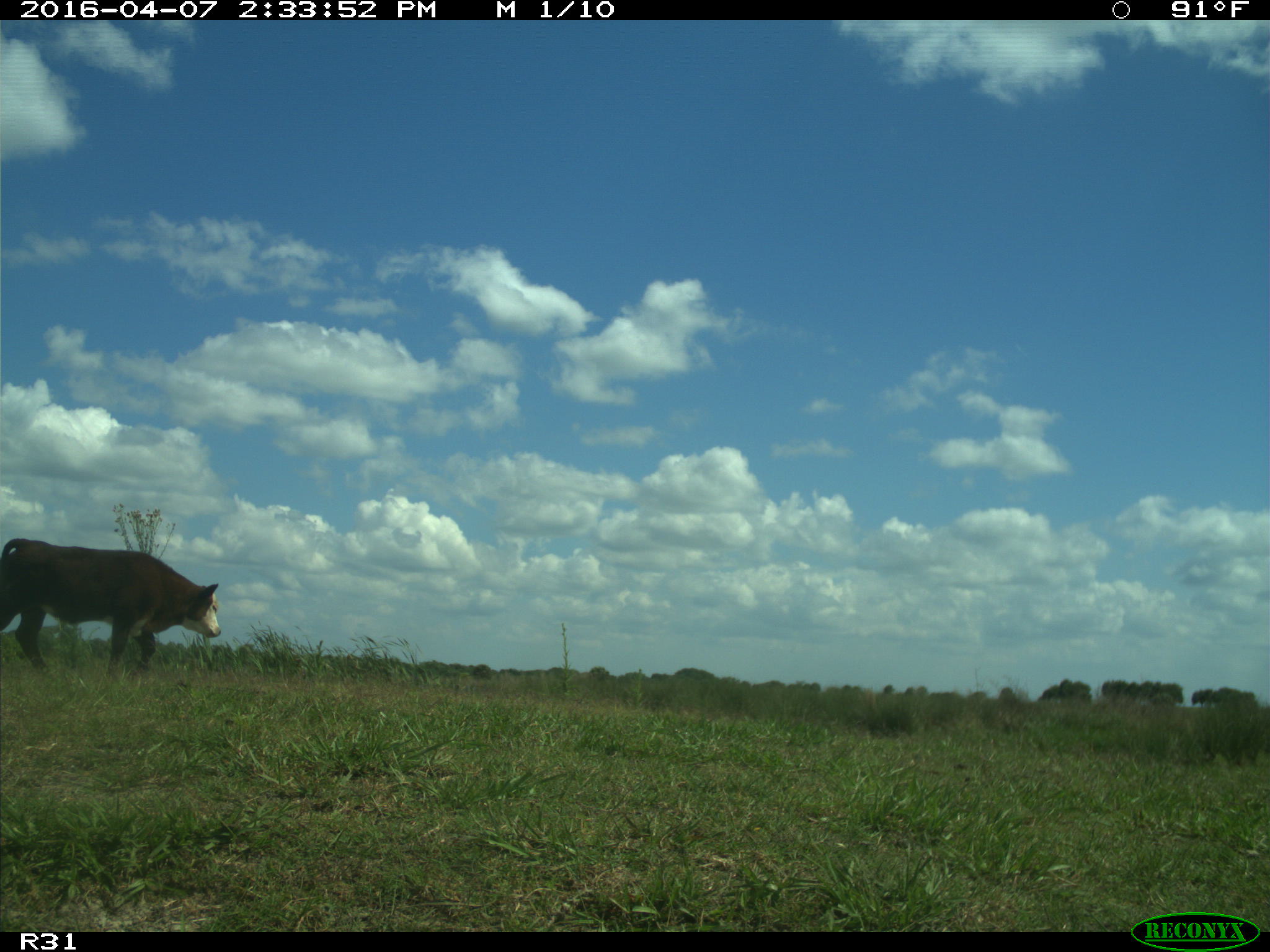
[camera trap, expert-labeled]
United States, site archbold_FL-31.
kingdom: Animalia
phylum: Chordata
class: Mammalia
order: Artiodactyla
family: Bovidae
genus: Bos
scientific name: Bos taurus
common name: domestic cow